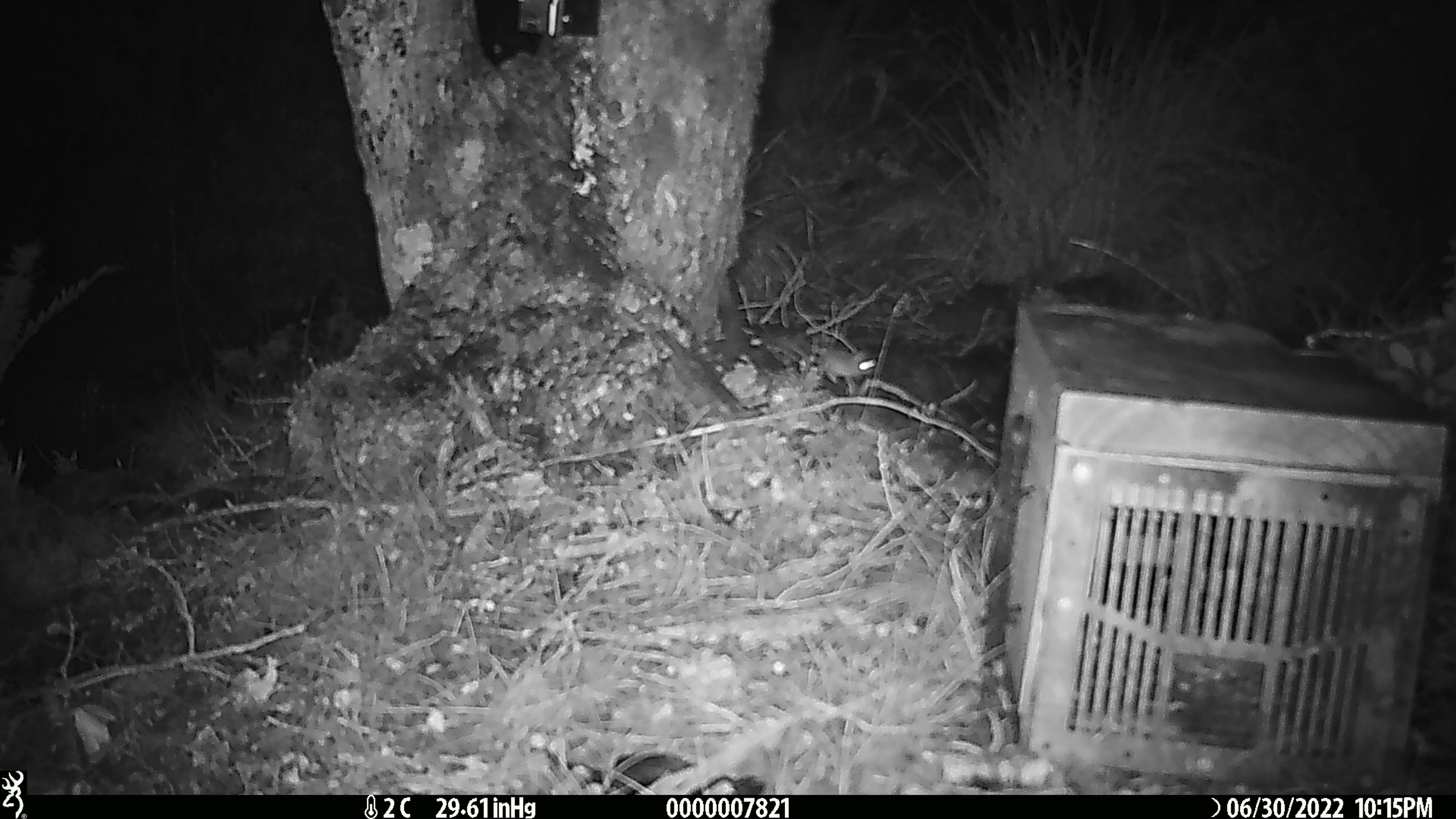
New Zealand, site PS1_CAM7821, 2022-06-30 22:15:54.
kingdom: Animalia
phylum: Chordata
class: Mammalia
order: Rodentia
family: Muridae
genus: Mus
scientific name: Mus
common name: mouse